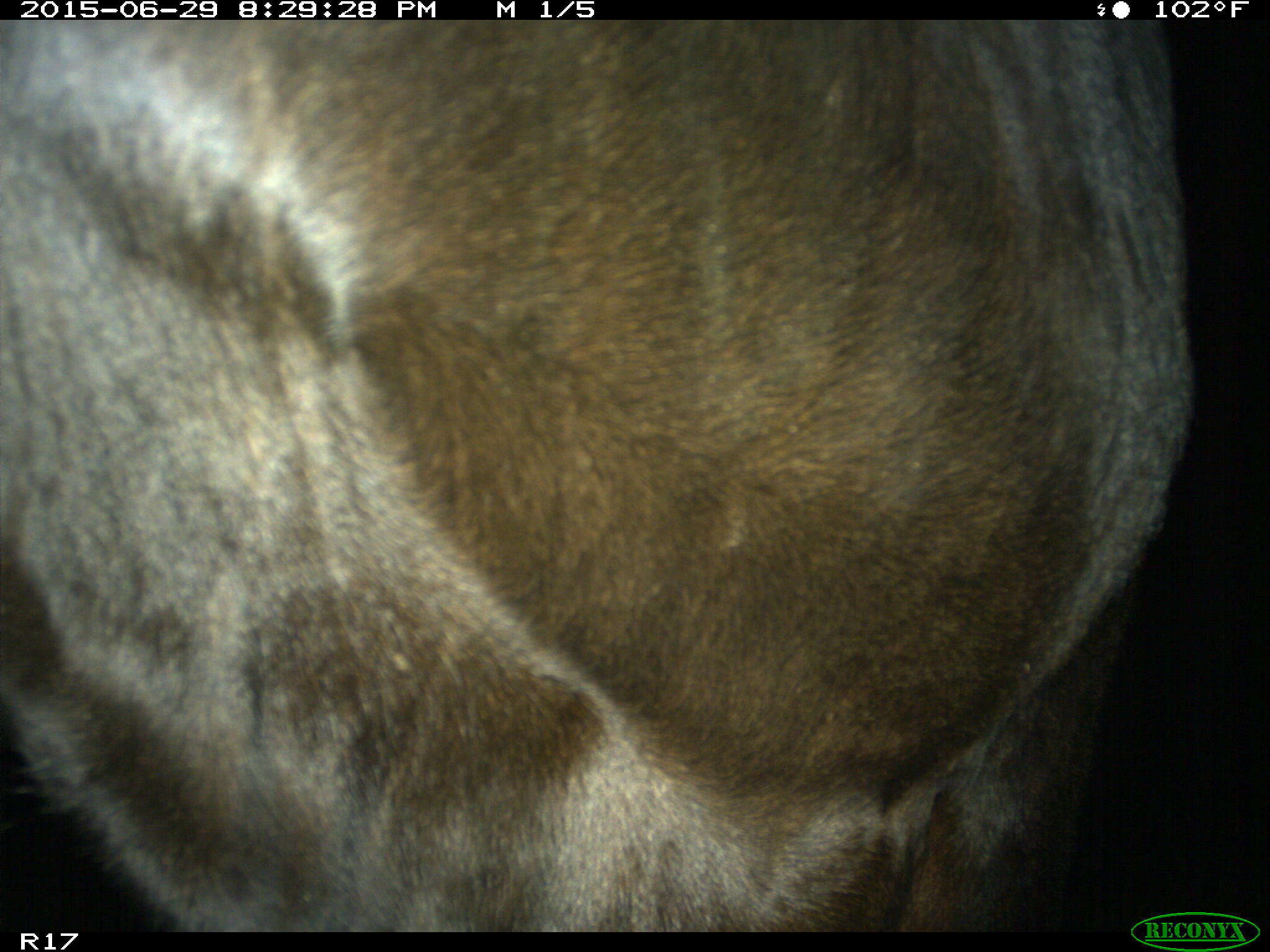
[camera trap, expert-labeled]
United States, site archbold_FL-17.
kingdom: Animalia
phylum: Chordata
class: Mammalia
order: Artiodactyla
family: Bovidae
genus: Bos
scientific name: Bos taurus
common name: domestic cow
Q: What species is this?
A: Bos taurus (domestic cow).